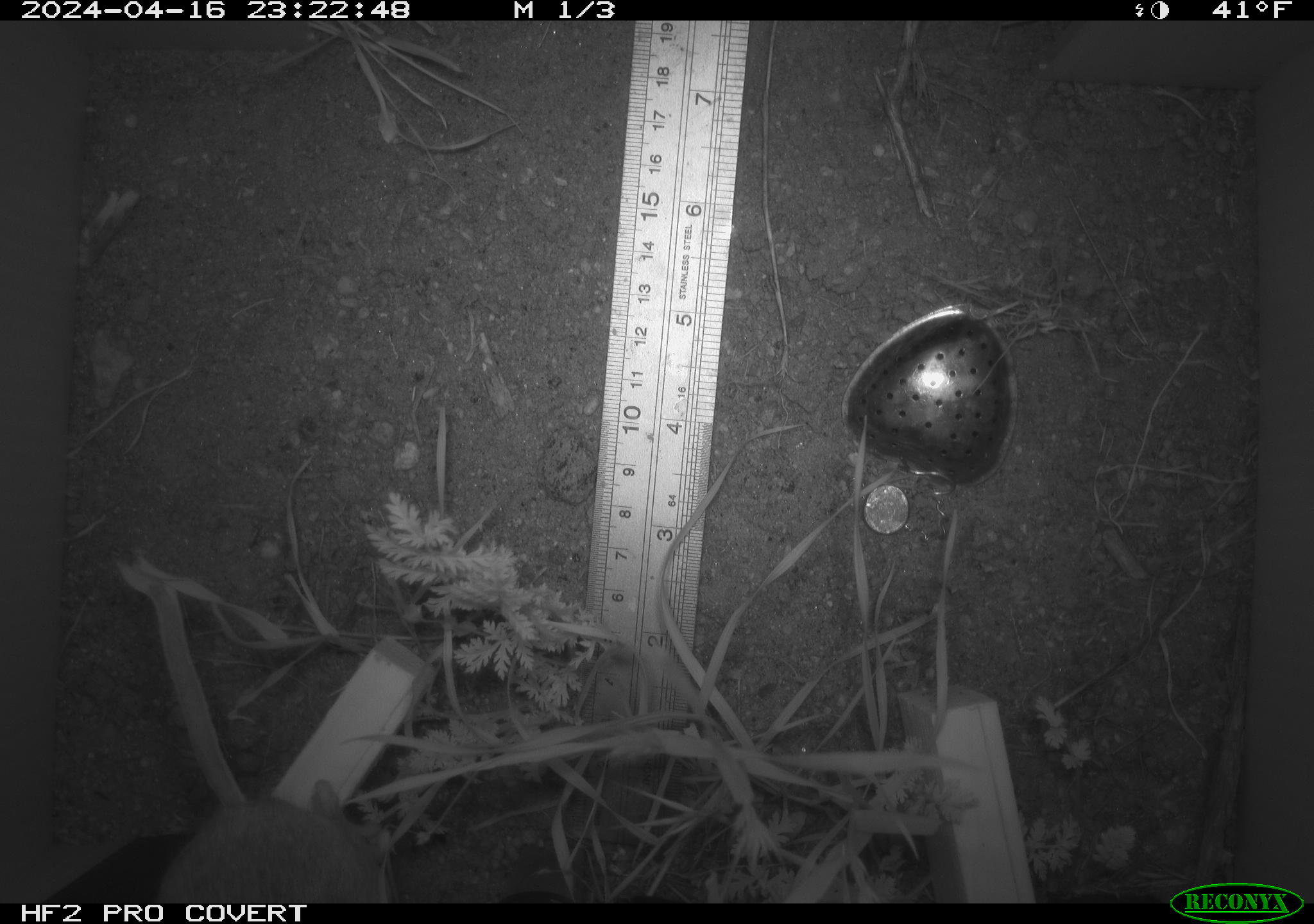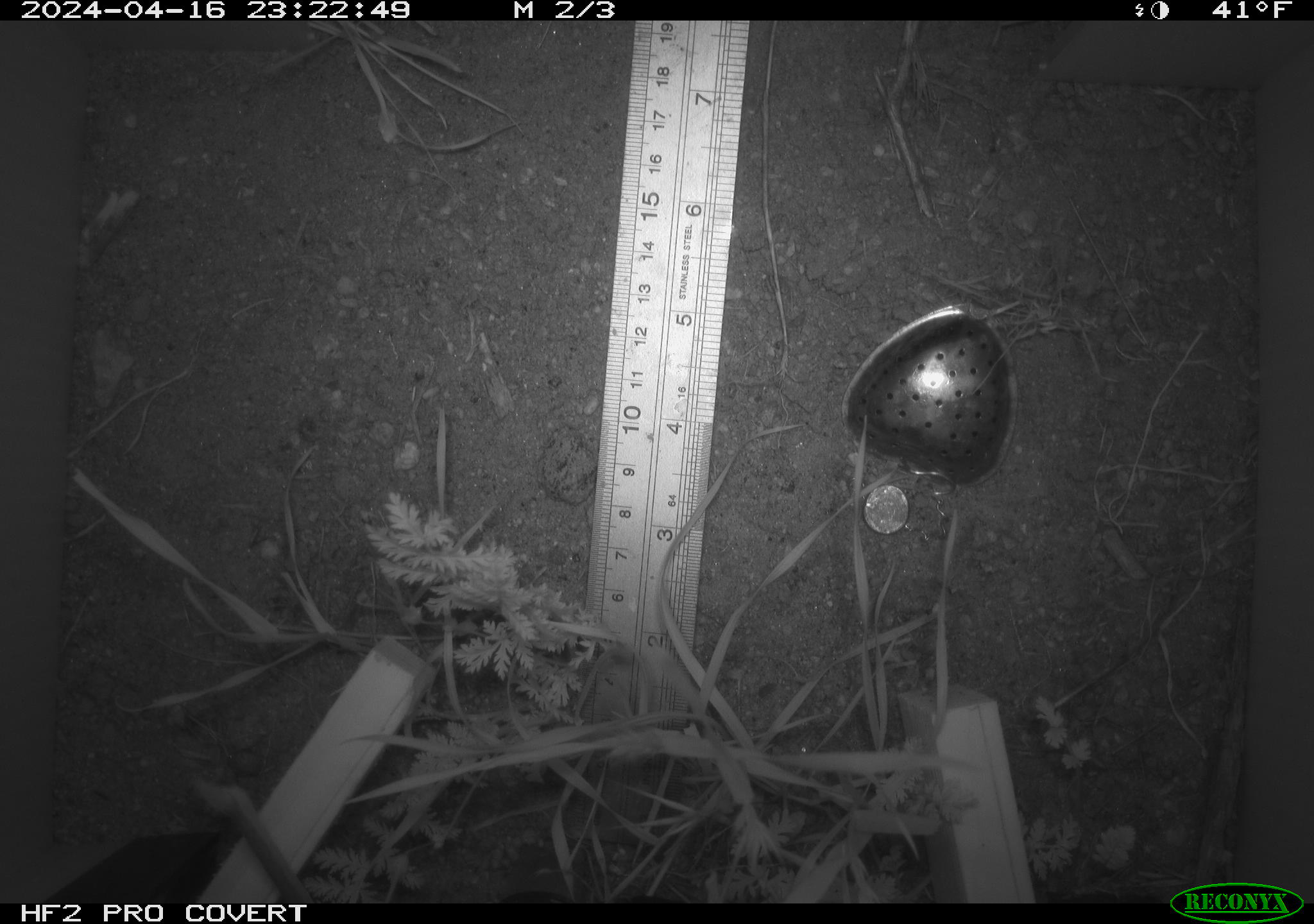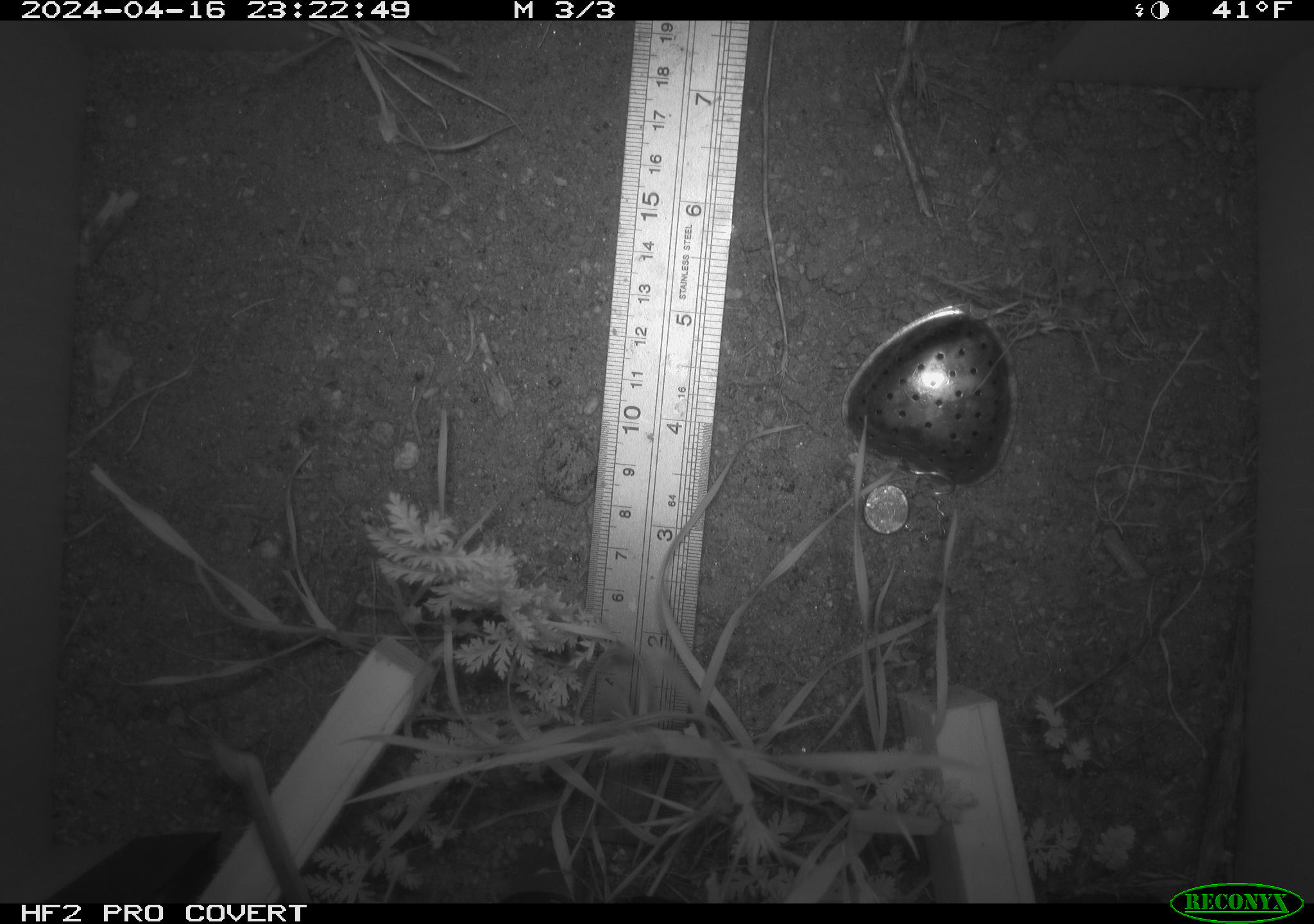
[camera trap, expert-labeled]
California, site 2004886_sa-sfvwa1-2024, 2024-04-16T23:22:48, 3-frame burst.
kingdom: Animalia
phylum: Chordata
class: Mammalia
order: Rodentia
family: Heteromyidae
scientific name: Heteromyidae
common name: kangaroo rats and pocket mice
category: heteromyidae family